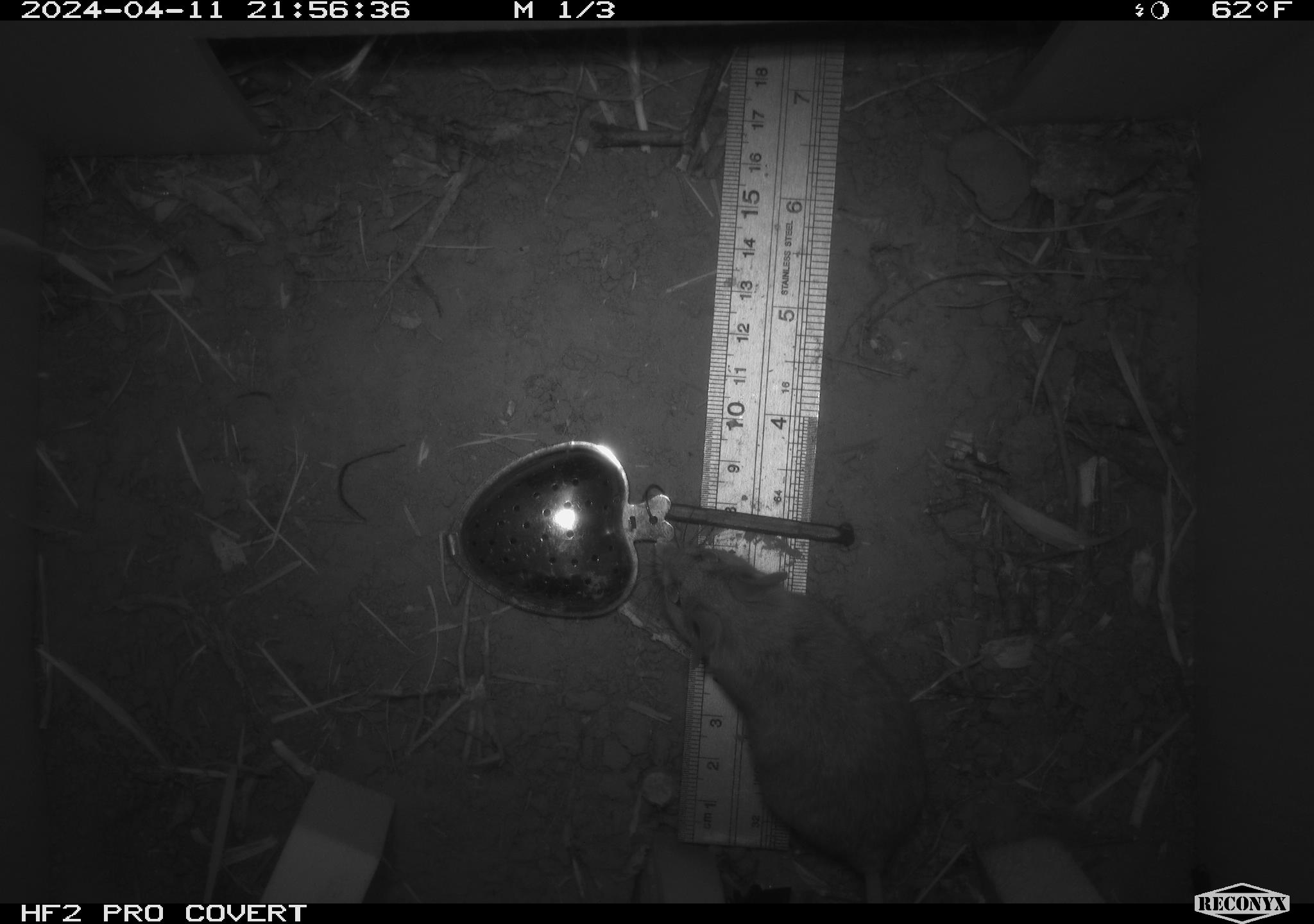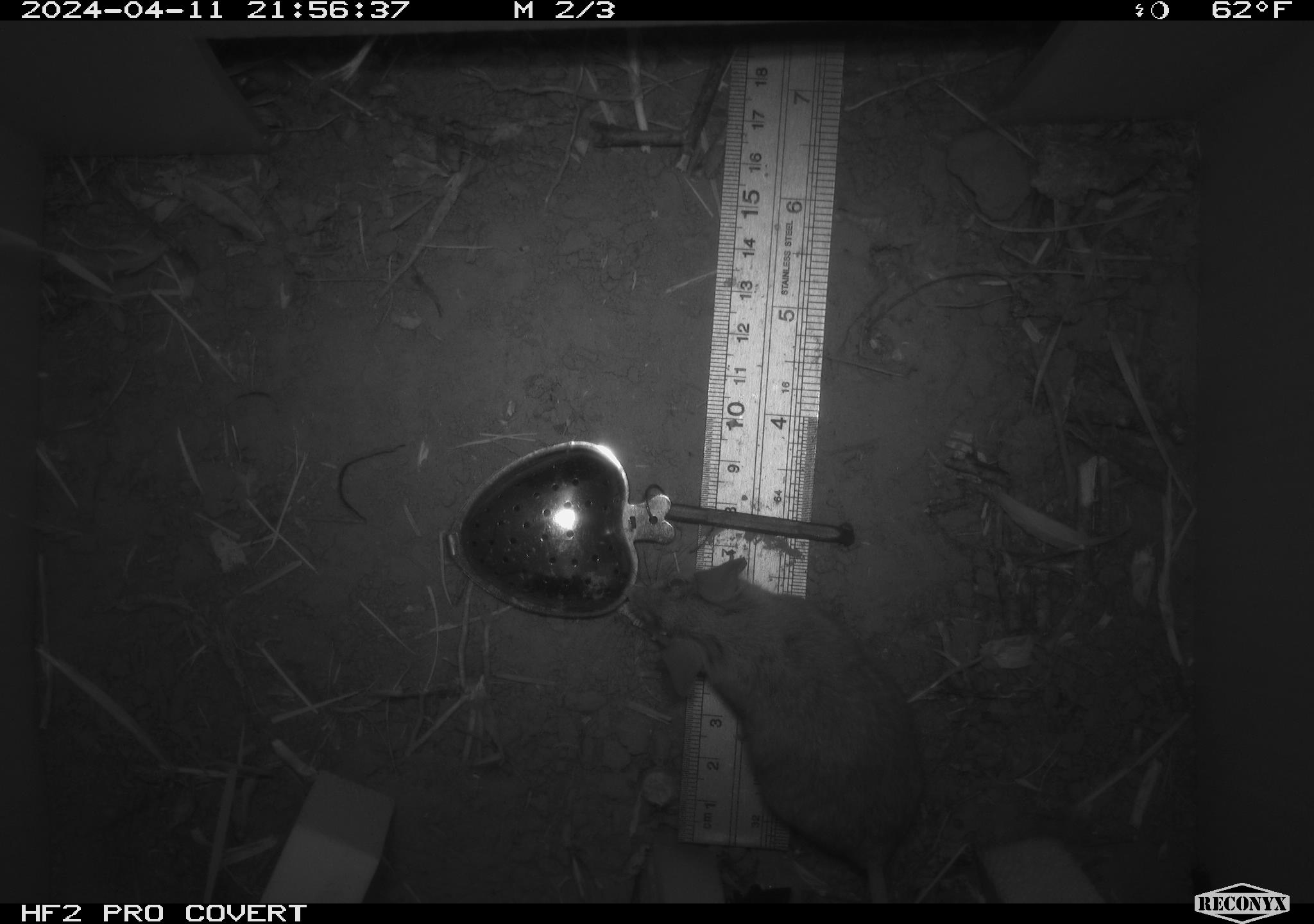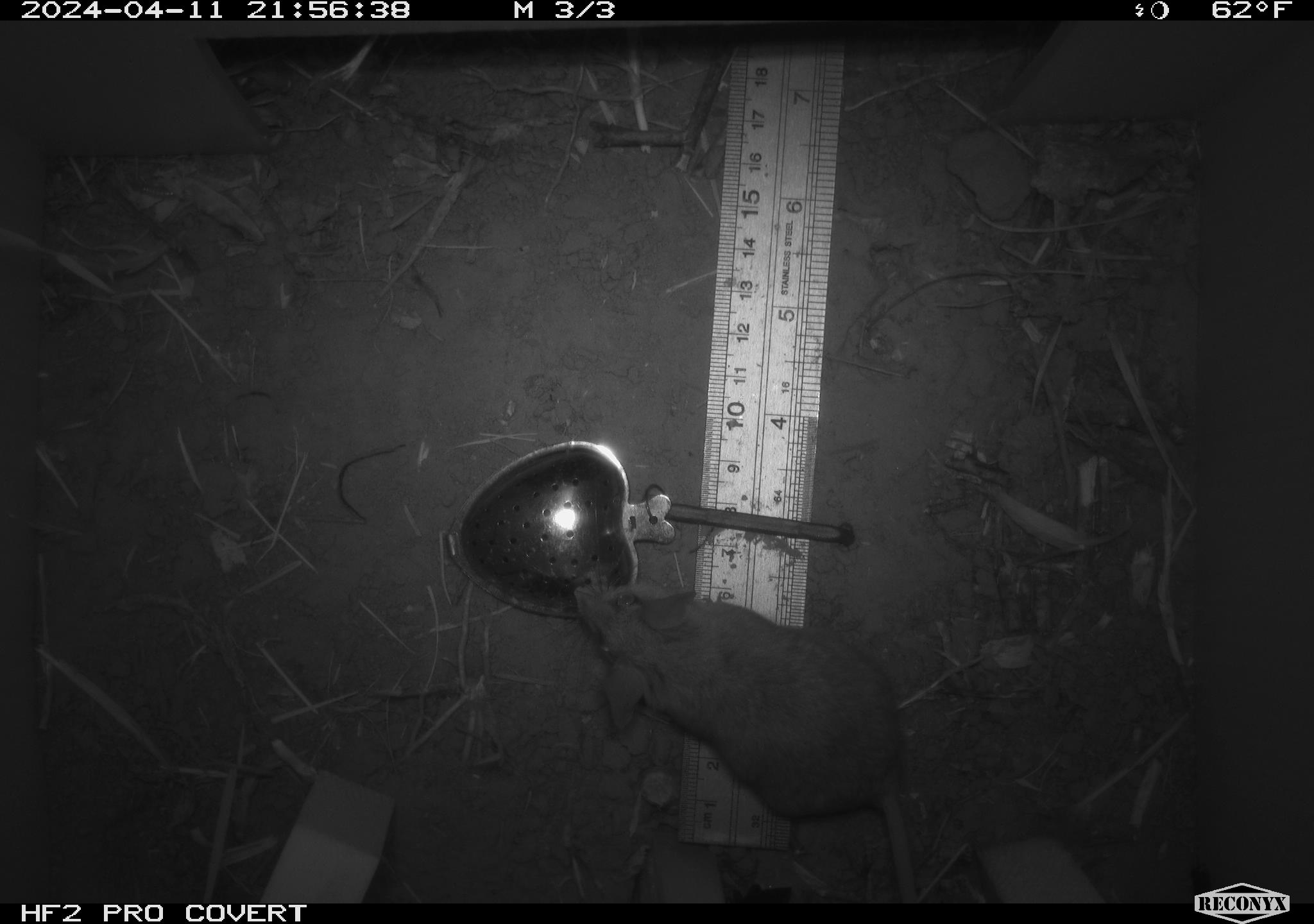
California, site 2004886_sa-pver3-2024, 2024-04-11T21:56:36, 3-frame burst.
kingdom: Animalia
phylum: Chordata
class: Mammalia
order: Rodentia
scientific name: Rodentia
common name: mouse species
Mouse species (Rodentia).